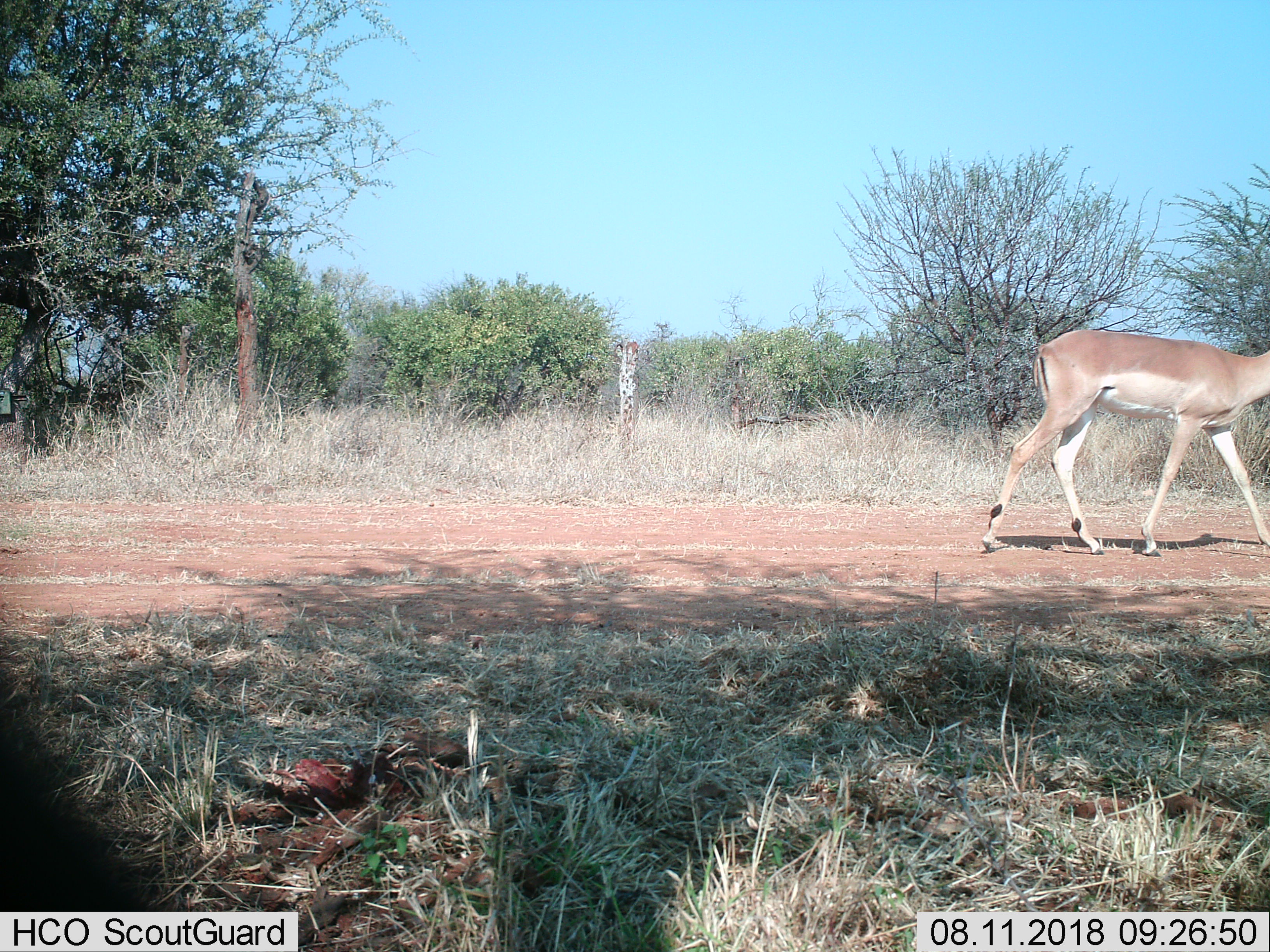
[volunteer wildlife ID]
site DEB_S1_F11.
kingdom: Animalia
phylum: Chordata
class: Mammalia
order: Artiodactyla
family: Bovidae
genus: Aepyceros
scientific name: Aepyceros melampus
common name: impala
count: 1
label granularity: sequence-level